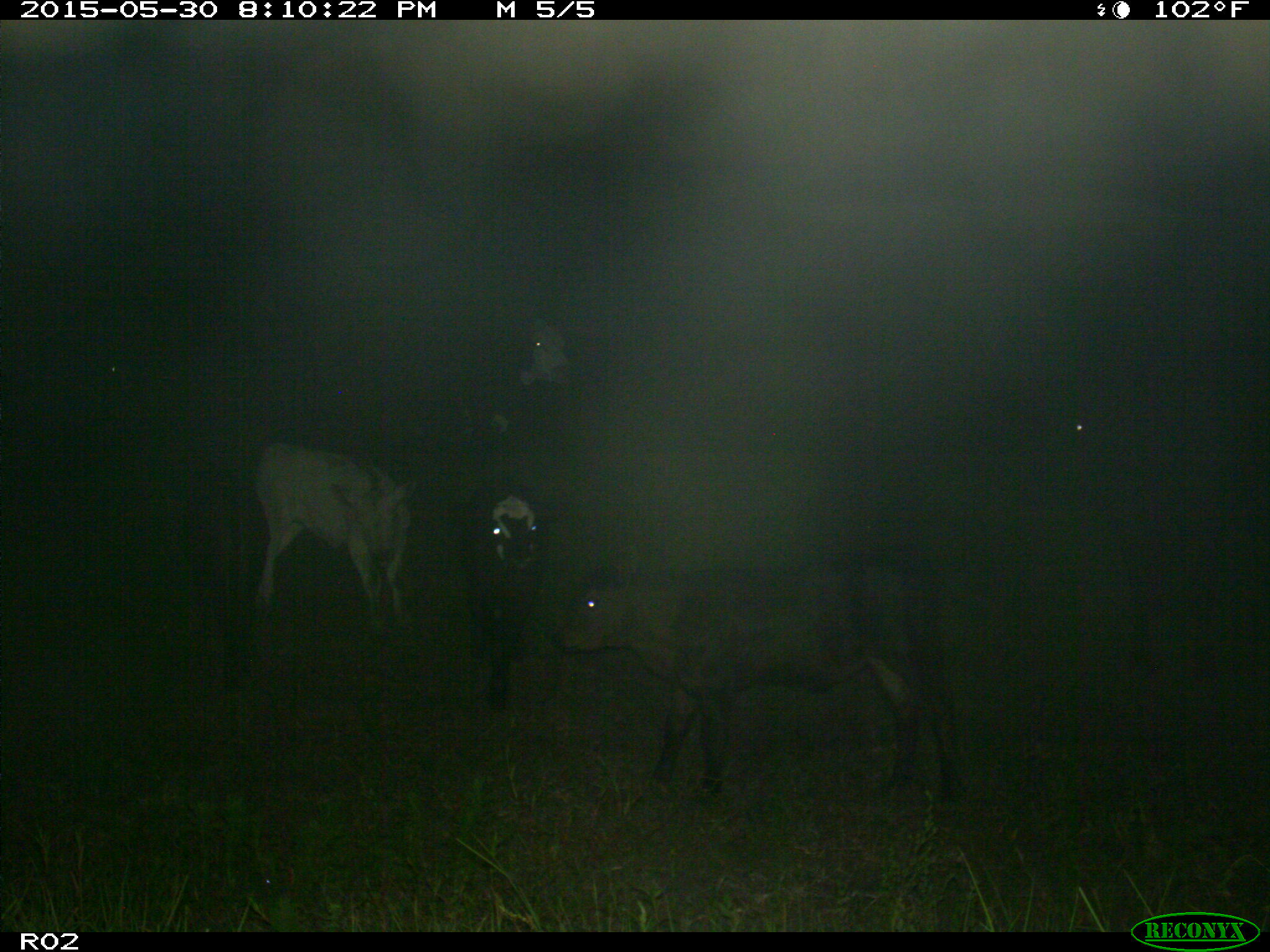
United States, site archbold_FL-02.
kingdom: Animalia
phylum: Chordata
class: Mammalia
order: Artiodactyla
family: Bovidae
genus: Bos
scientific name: Bos taurus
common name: domestic cow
Bos taurus (domestic cow).